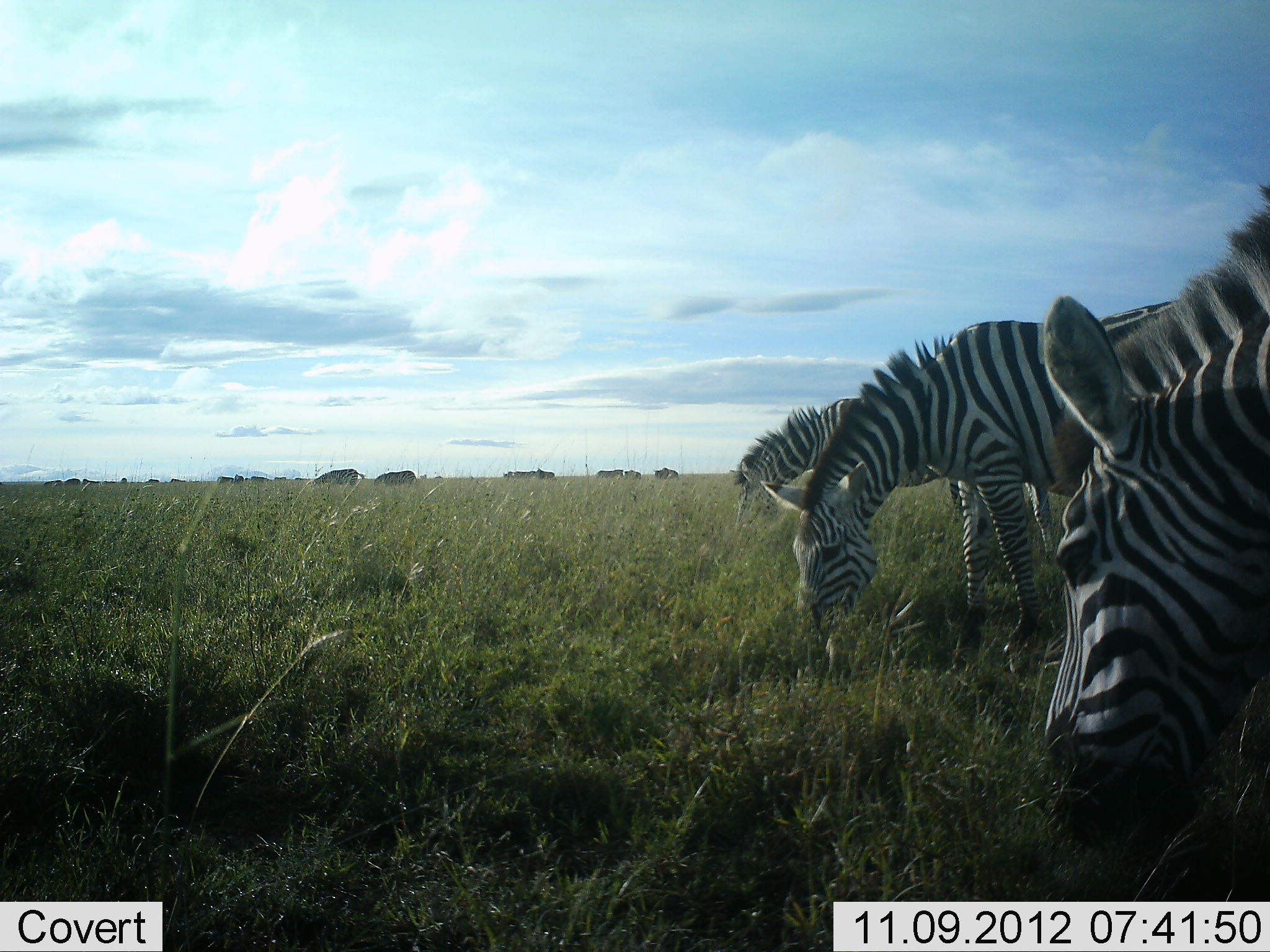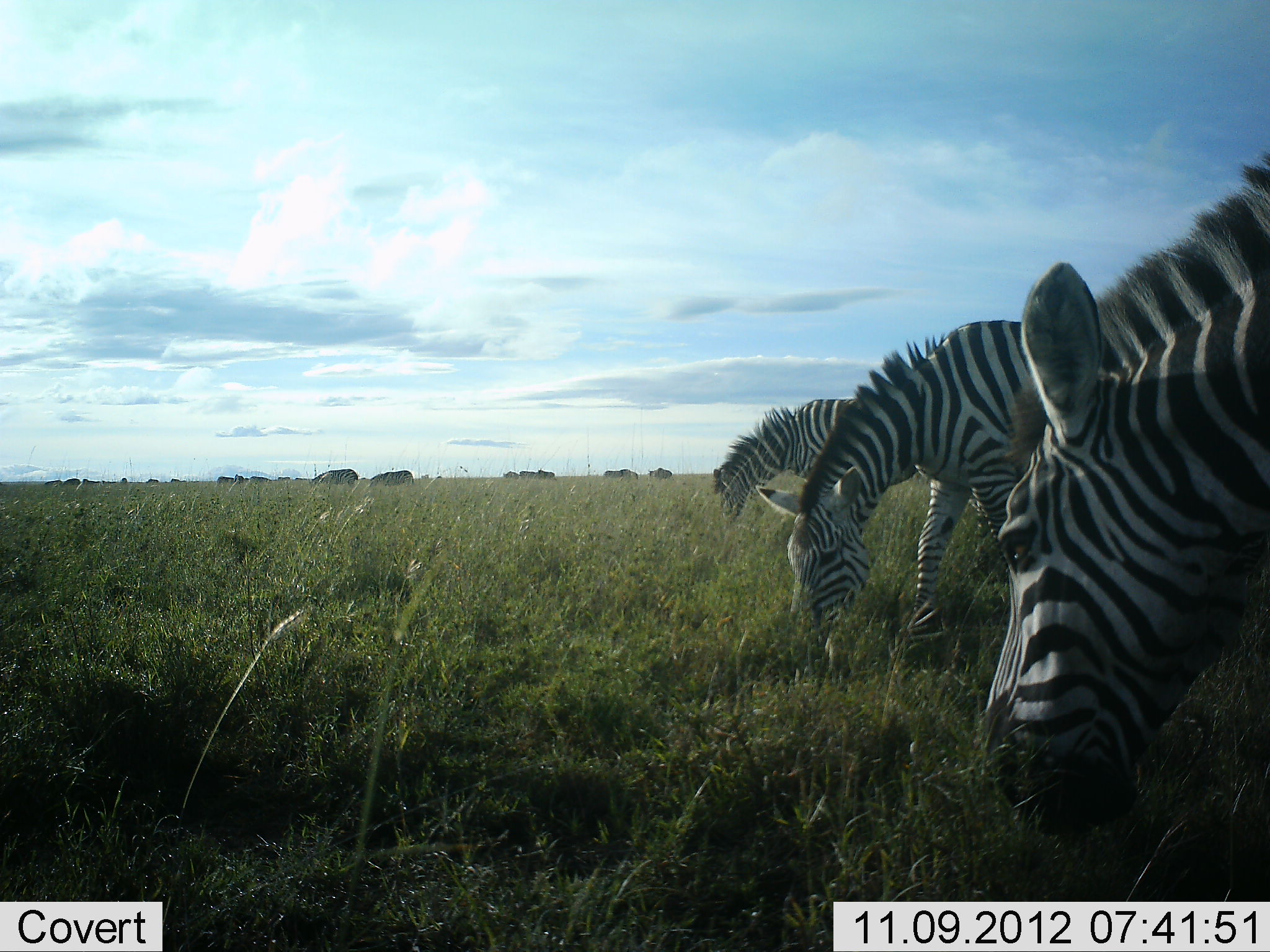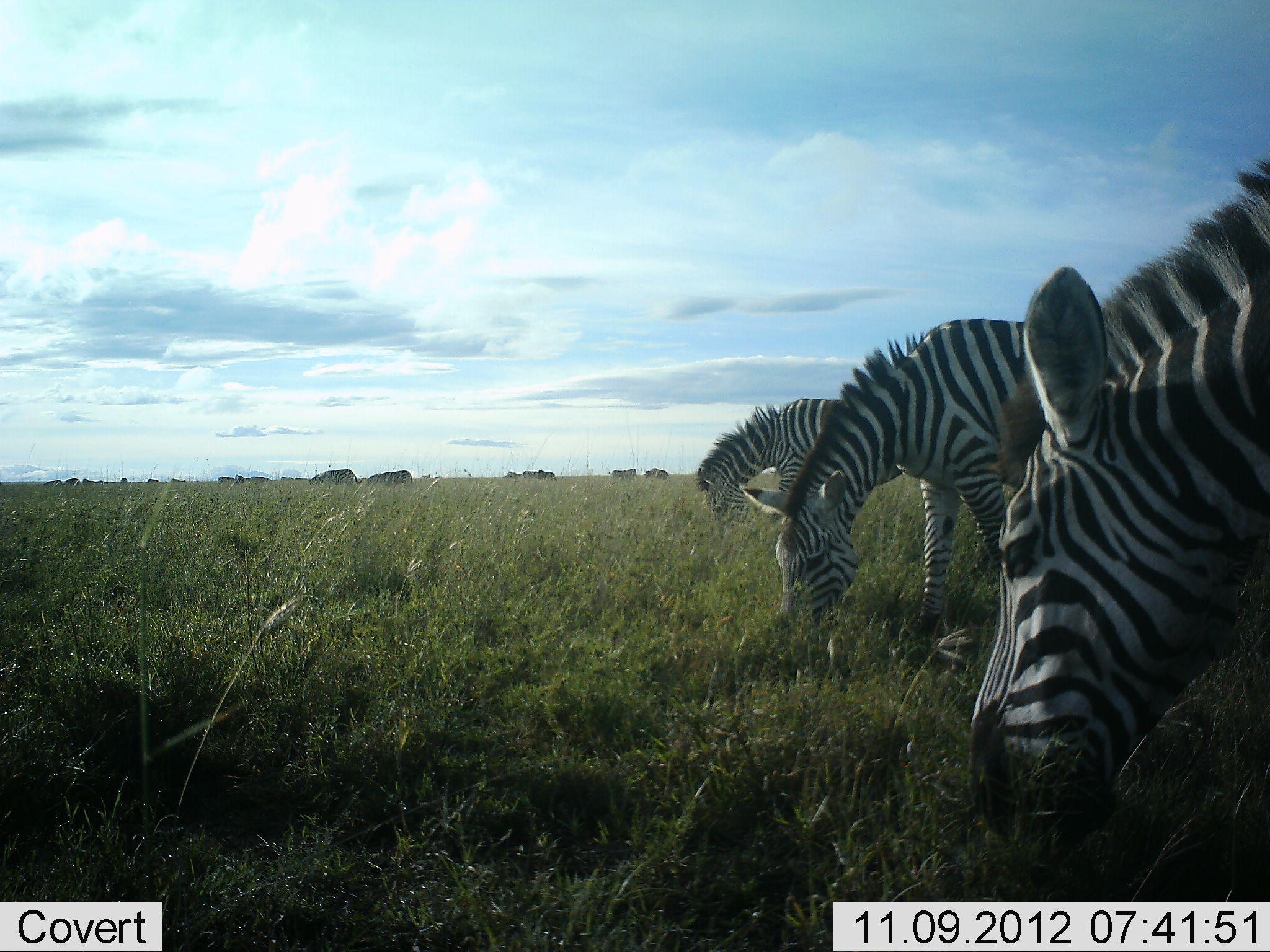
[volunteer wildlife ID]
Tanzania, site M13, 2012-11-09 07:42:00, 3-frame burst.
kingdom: Animalia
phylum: Chordata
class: Mammalia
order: Perissodactyla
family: Equidae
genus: Equus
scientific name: Equus quagga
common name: plains zebra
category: zebra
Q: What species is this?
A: Zebra (plains zebra) (Equus quagga).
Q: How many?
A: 3.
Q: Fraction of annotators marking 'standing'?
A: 7%.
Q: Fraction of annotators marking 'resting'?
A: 0%.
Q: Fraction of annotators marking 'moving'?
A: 13%.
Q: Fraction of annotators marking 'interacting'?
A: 0%.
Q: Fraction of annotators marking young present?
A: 0%.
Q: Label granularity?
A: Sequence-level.